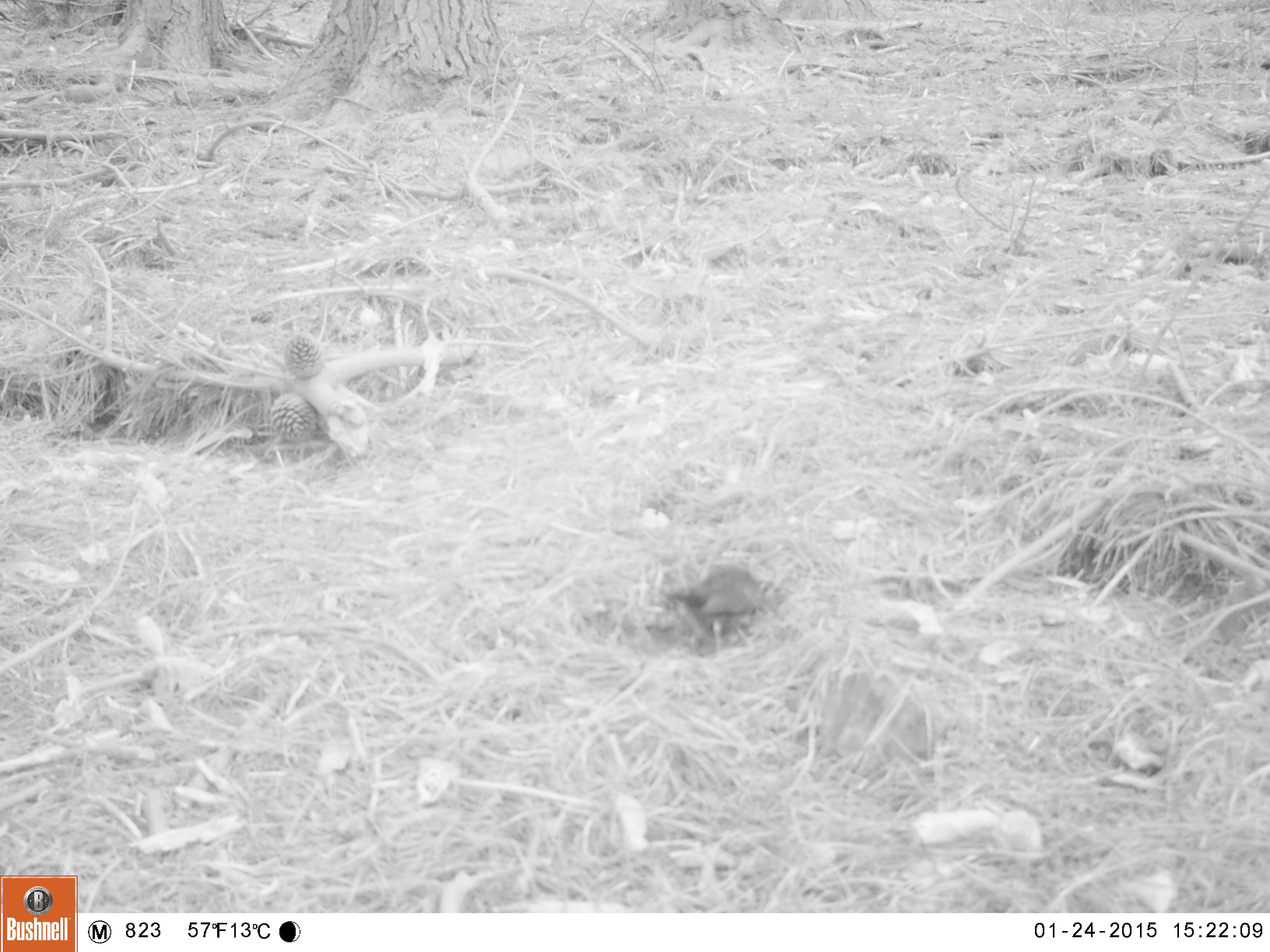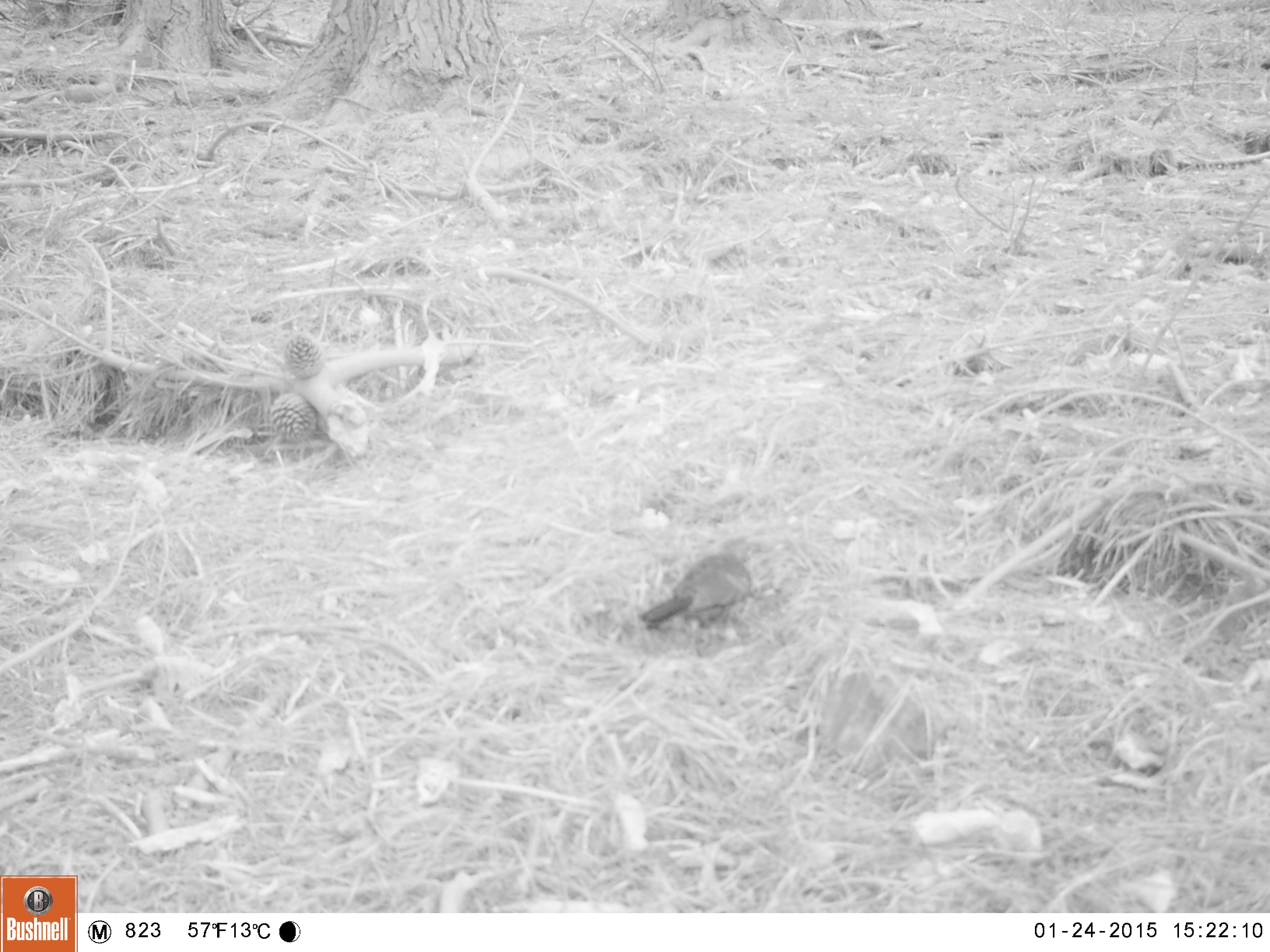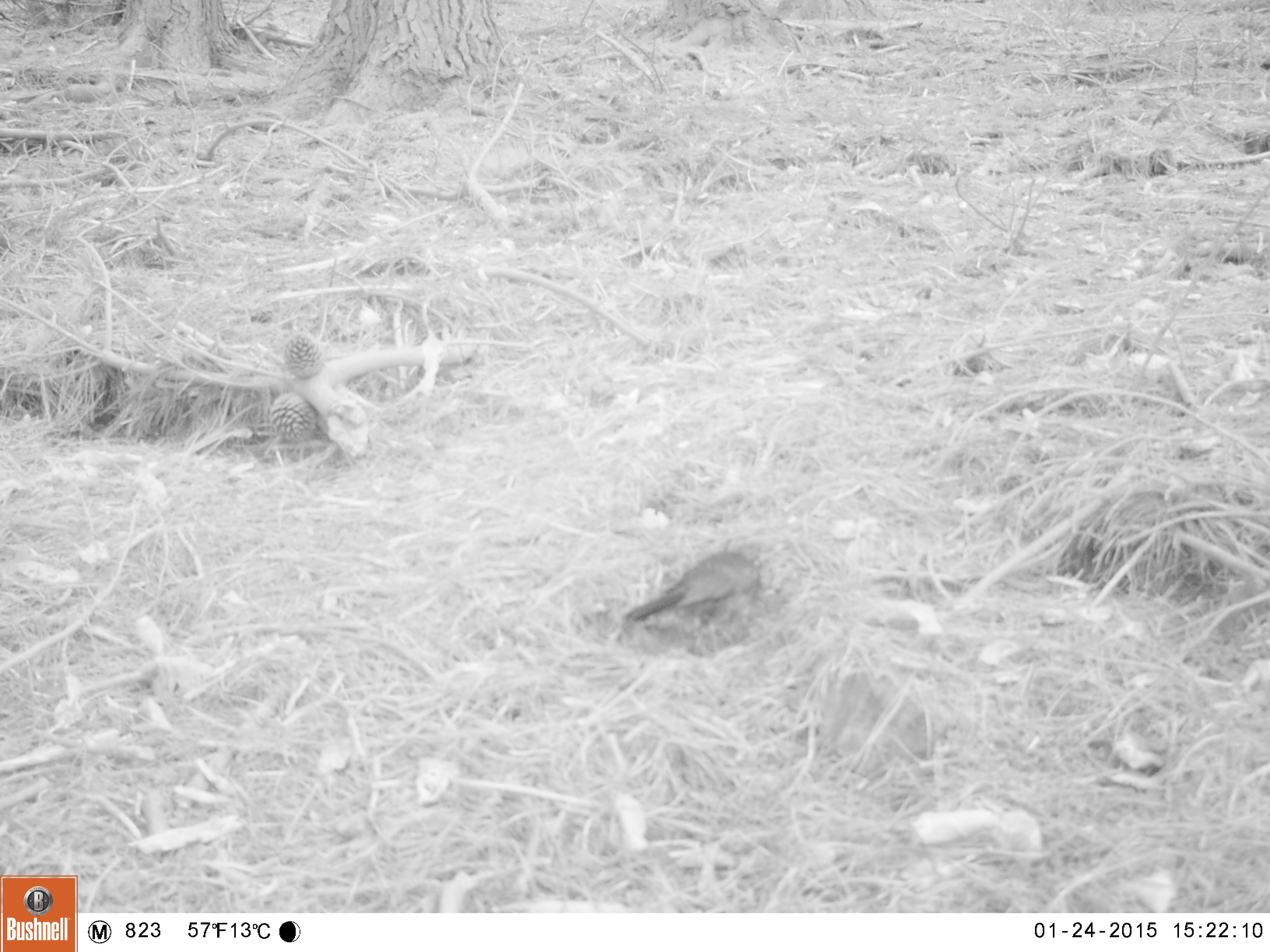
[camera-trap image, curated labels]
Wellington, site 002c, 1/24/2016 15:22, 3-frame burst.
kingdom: Animalia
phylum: Chordata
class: Aves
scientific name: Aves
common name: bird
Bird (Aves).